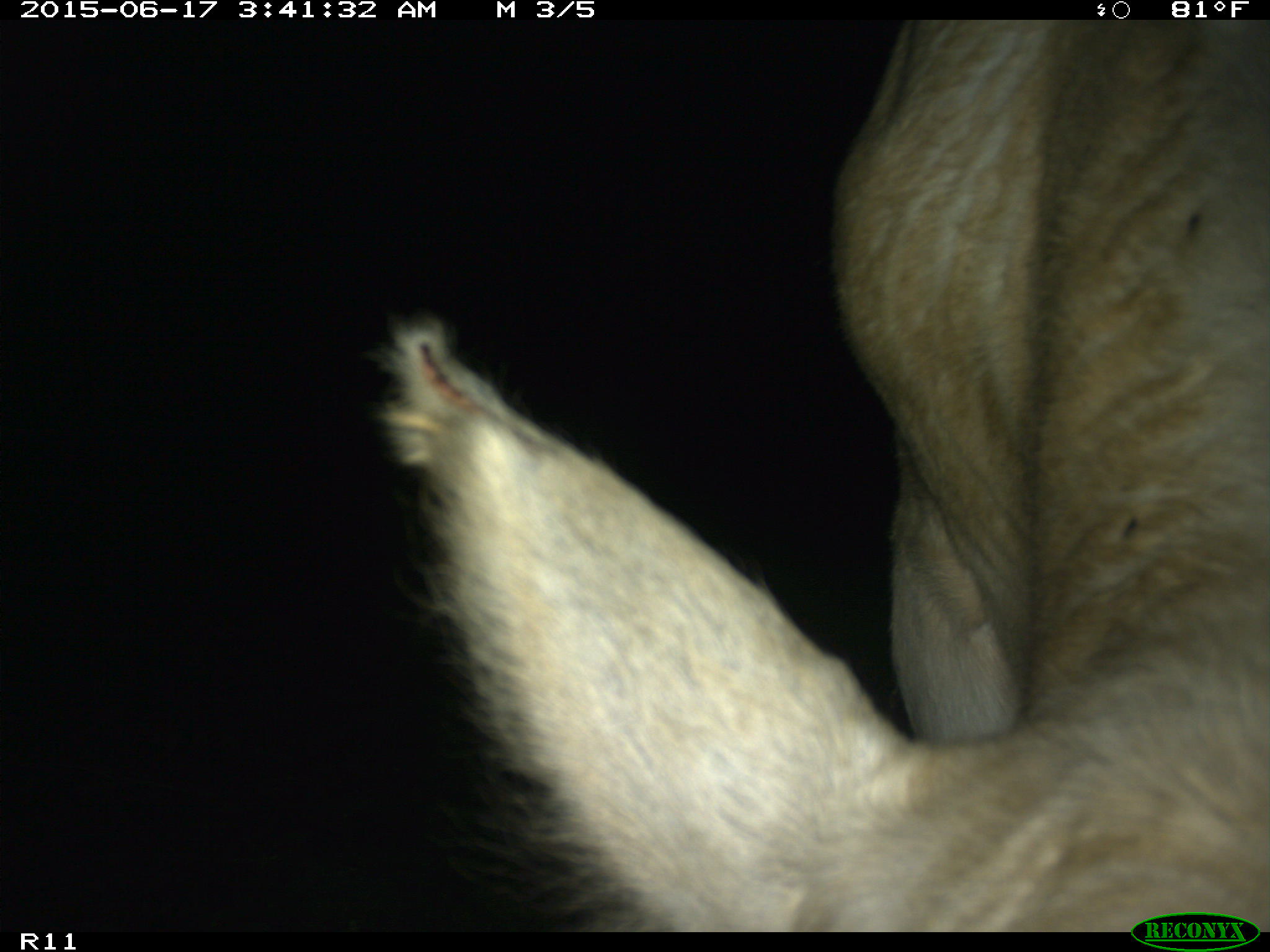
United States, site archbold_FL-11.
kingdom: Animalia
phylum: Chordata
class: Mammalia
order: Artiodactyla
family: Bovidae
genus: Bos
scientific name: Bos taurus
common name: domestic cow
Bos taurus (domestic cow).